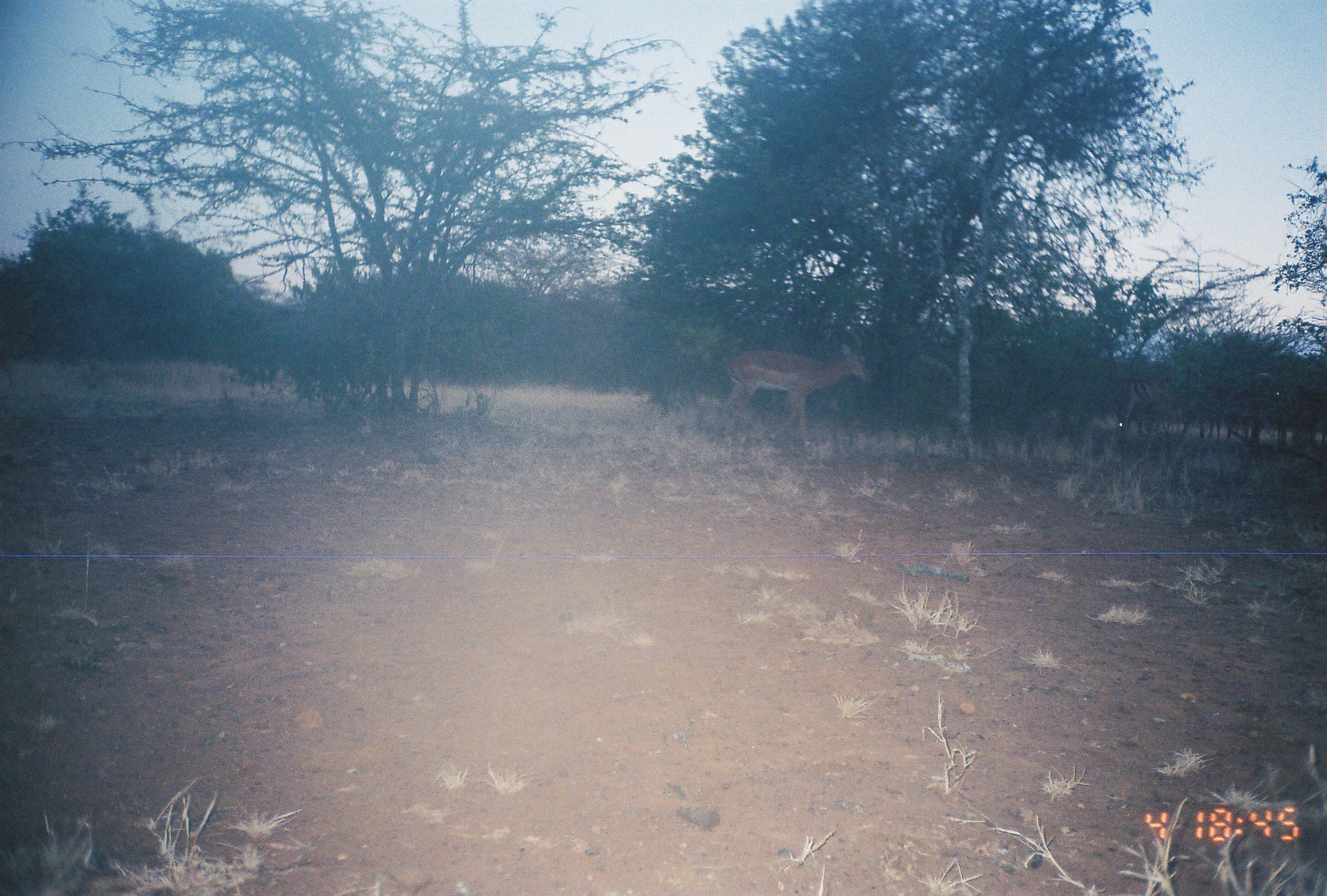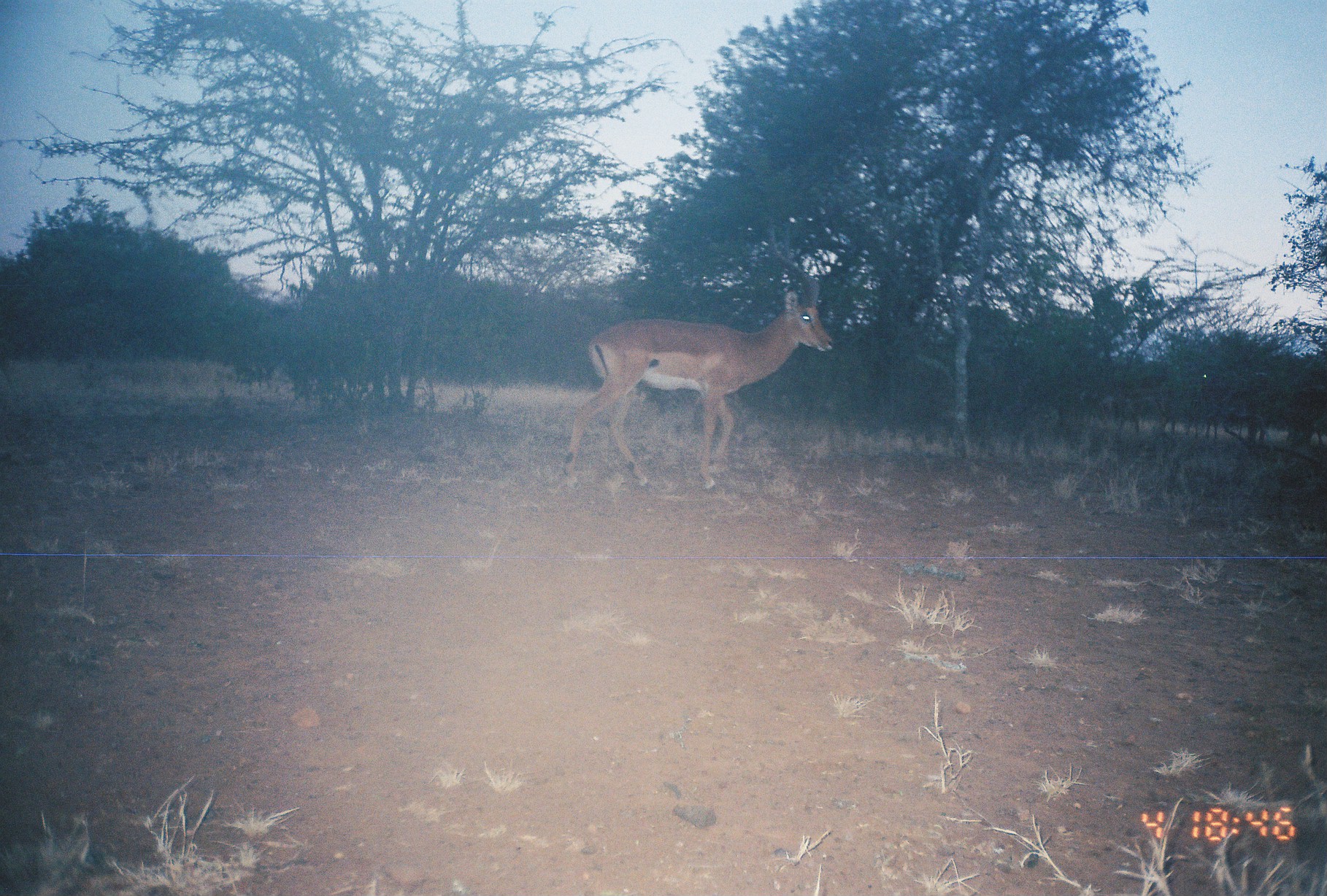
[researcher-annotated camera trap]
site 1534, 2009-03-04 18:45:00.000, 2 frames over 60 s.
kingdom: Animalia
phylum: Chordata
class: Mammalia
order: Artiodactyla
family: Bovidae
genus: Aepyceros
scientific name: Aepyceros melampus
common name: impala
Aepyceros melampus (impala), count 3.